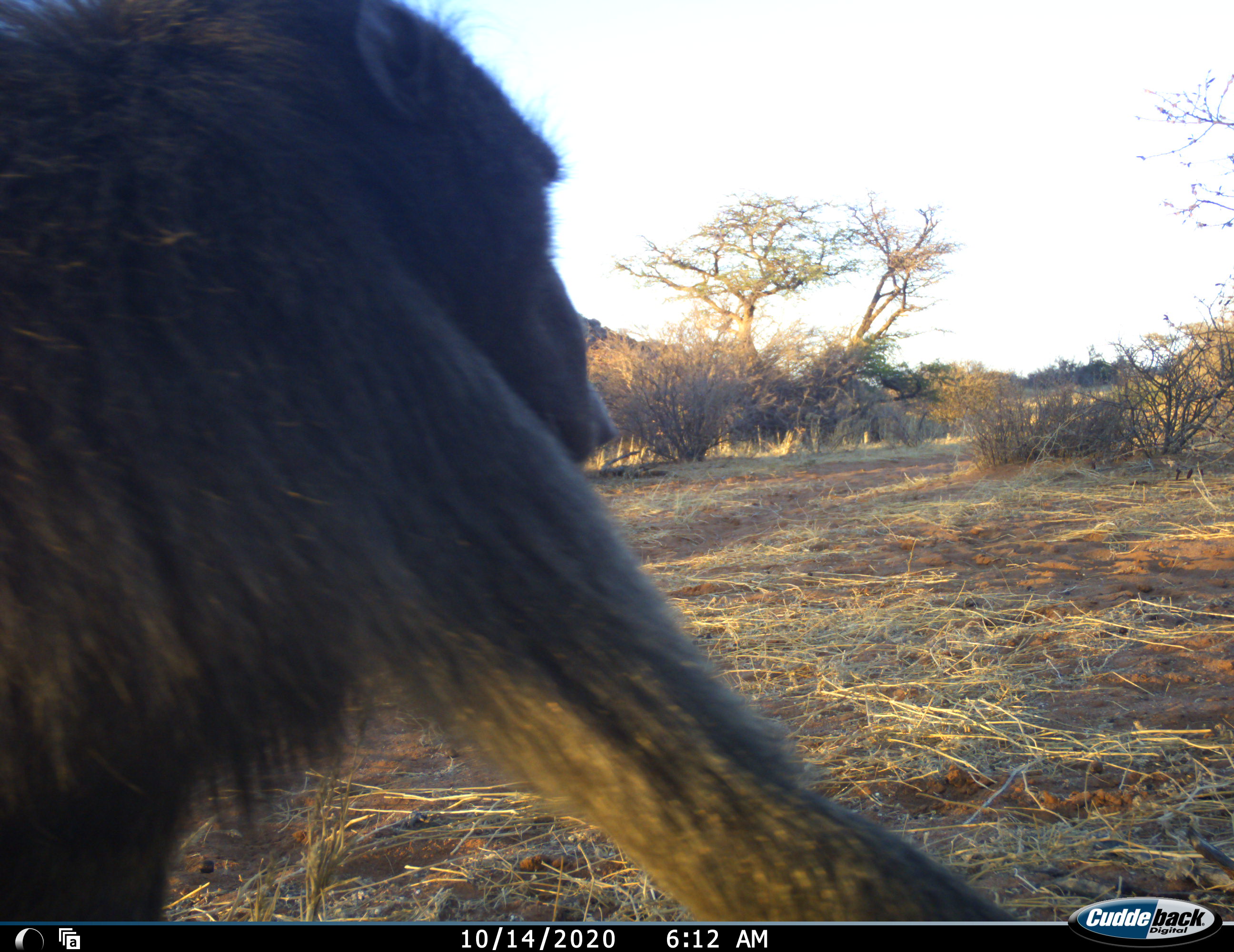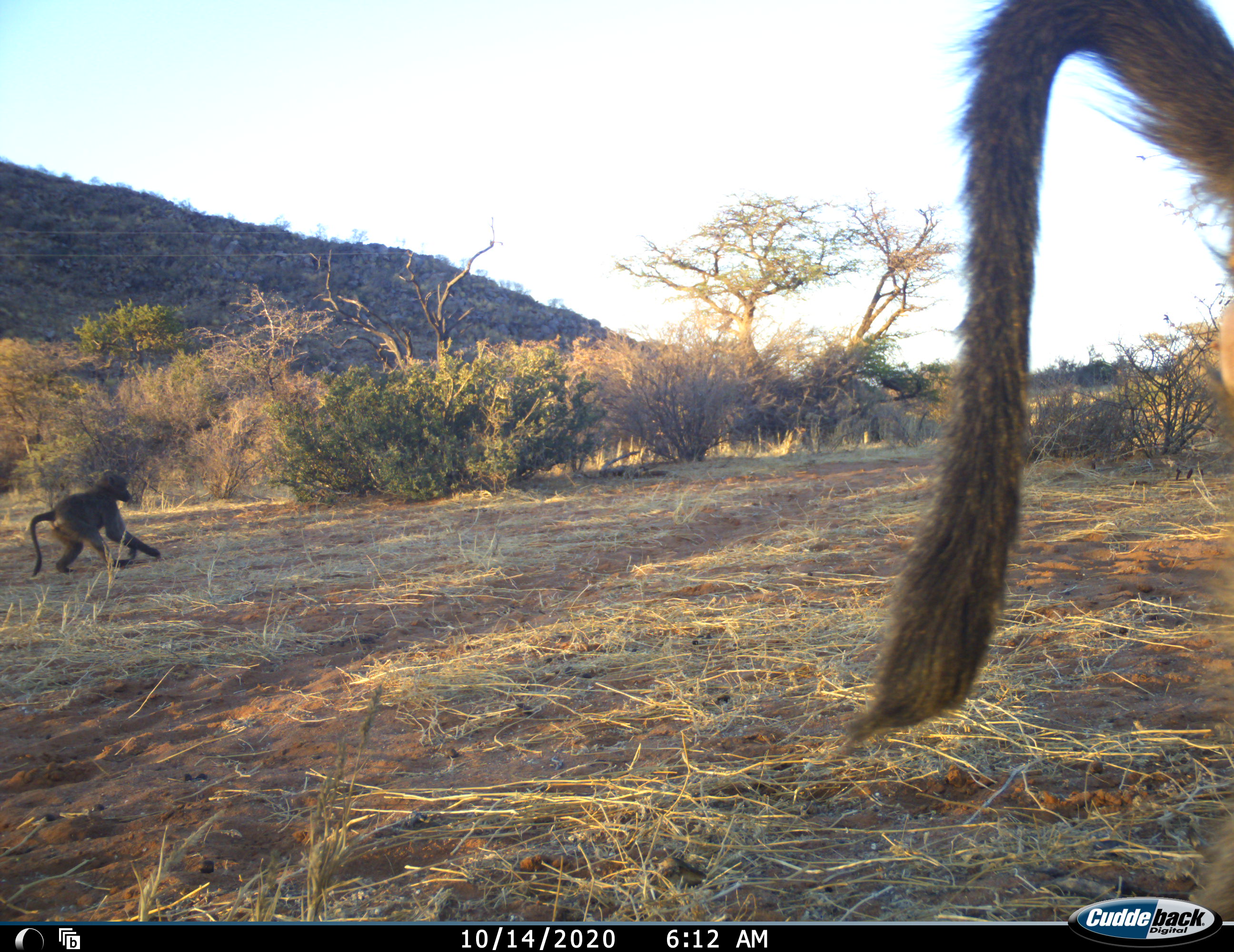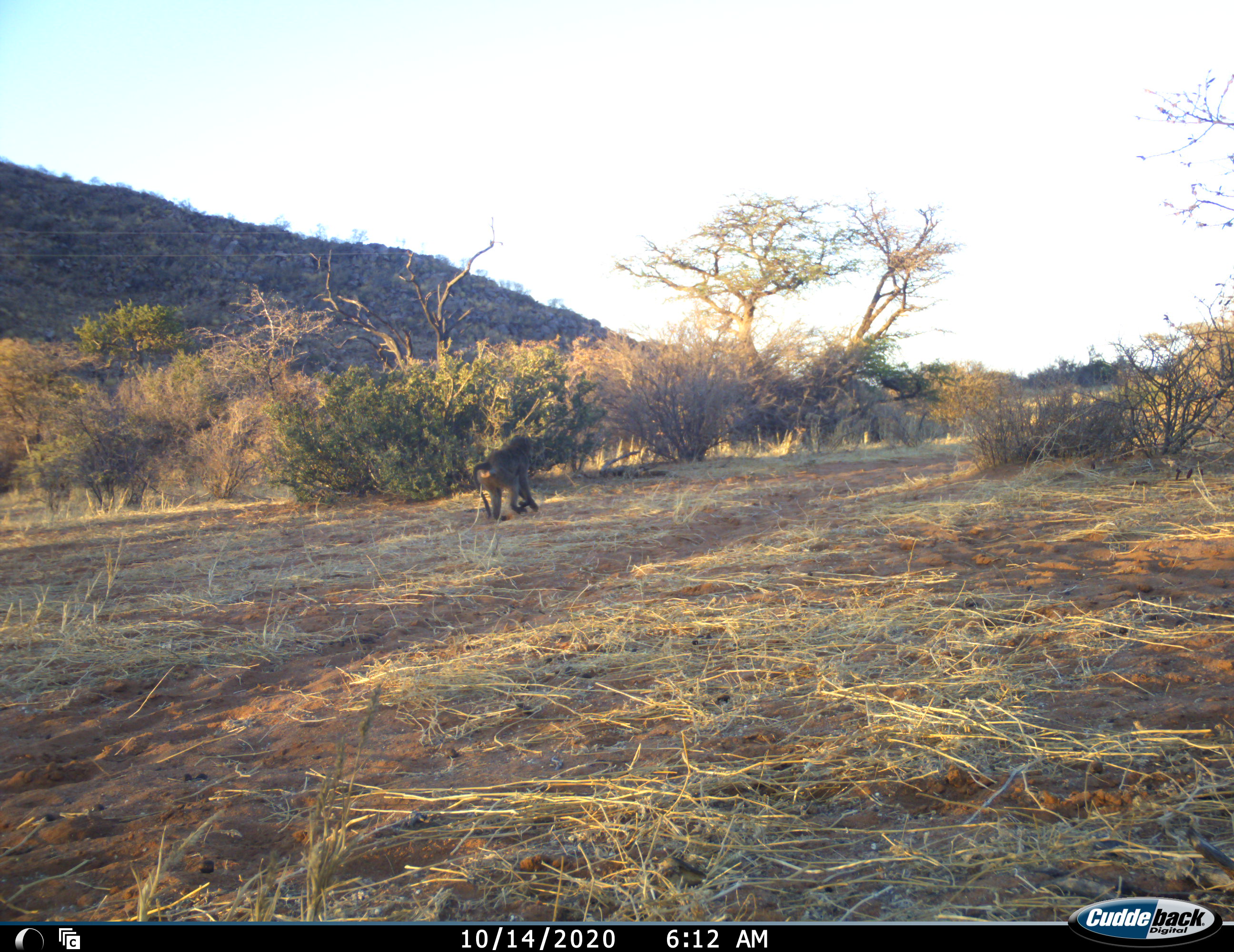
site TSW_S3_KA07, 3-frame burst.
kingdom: Animalia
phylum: Chordata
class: Mammalia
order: Primates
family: Cercopithecidae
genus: Papio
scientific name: Papio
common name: baboon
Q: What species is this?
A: Baboon (Papio).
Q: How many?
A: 2.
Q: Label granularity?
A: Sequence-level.